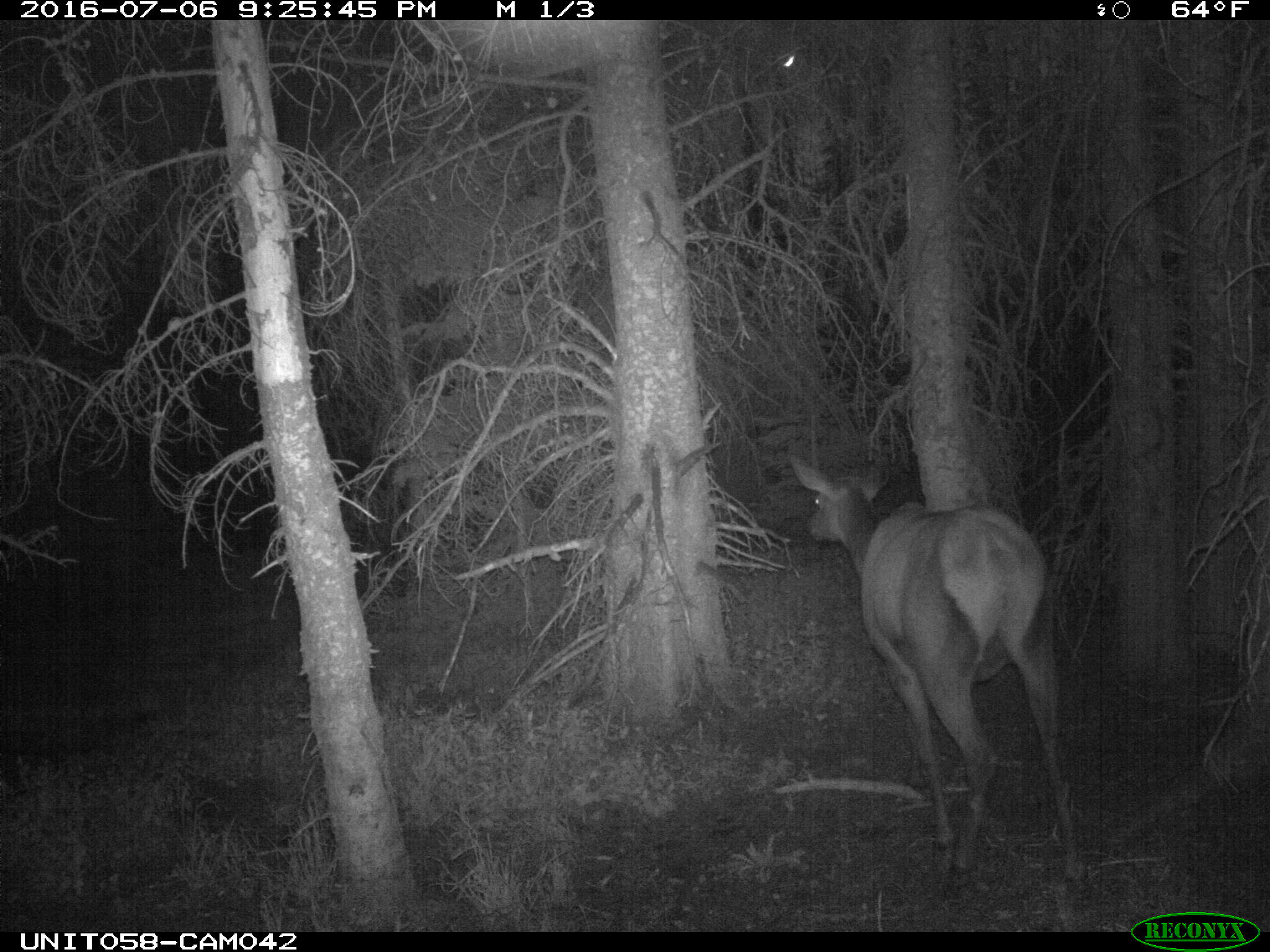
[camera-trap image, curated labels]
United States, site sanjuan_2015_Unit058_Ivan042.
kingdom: Animalia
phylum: Chordata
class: Mammalia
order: Artiodactyla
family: Cervidae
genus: Cervus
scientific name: Cervus elaphus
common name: red deer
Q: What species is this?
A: Cervus elaphus (red deer).